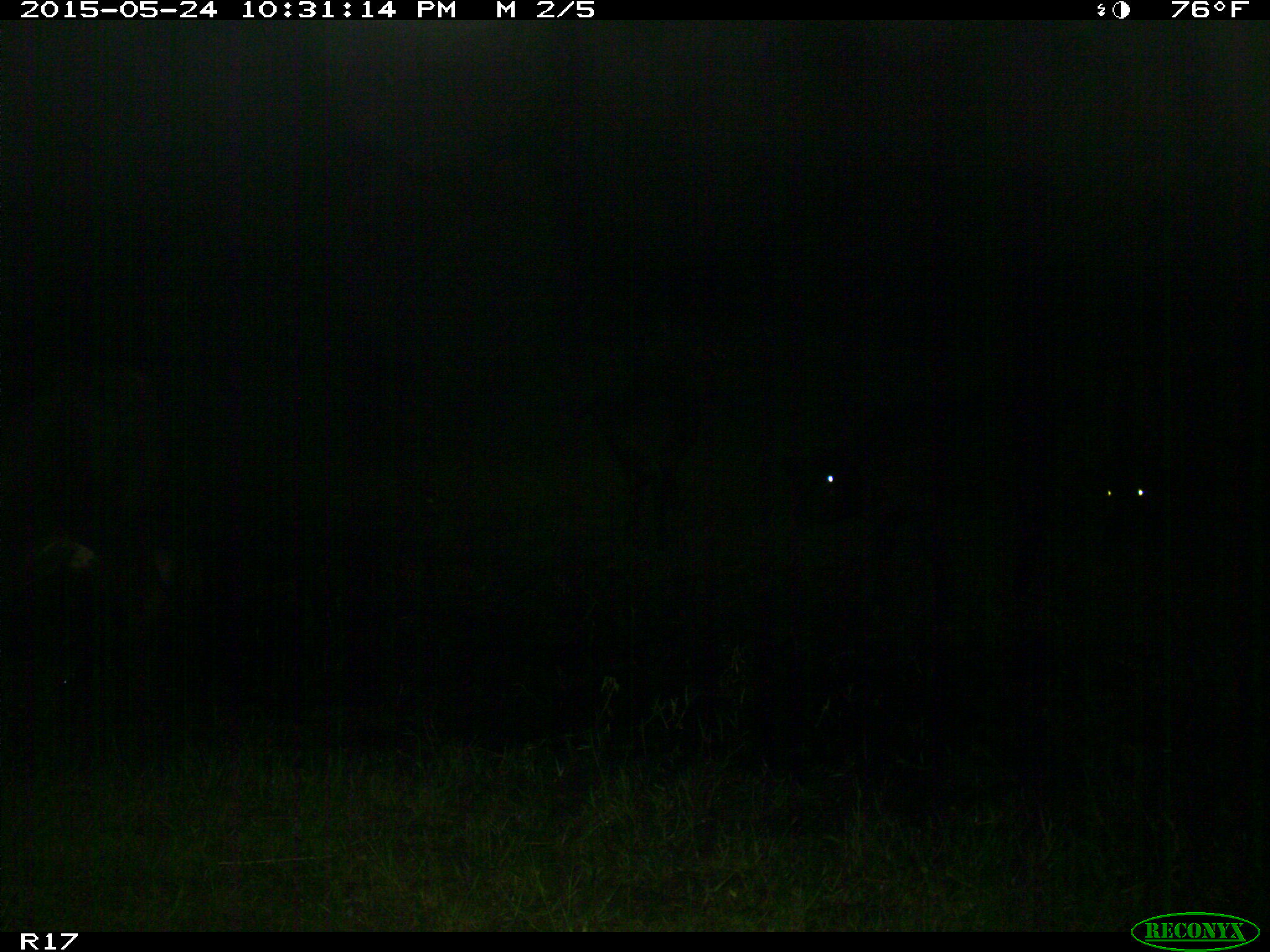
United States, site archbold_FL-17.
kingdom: Animalia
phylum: Chordata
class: Mammalia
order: Artiodactyla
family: Bovidae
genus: Bos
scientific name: Bos taurus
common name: domestic cow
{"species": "Bos taurus (domestic cow)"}